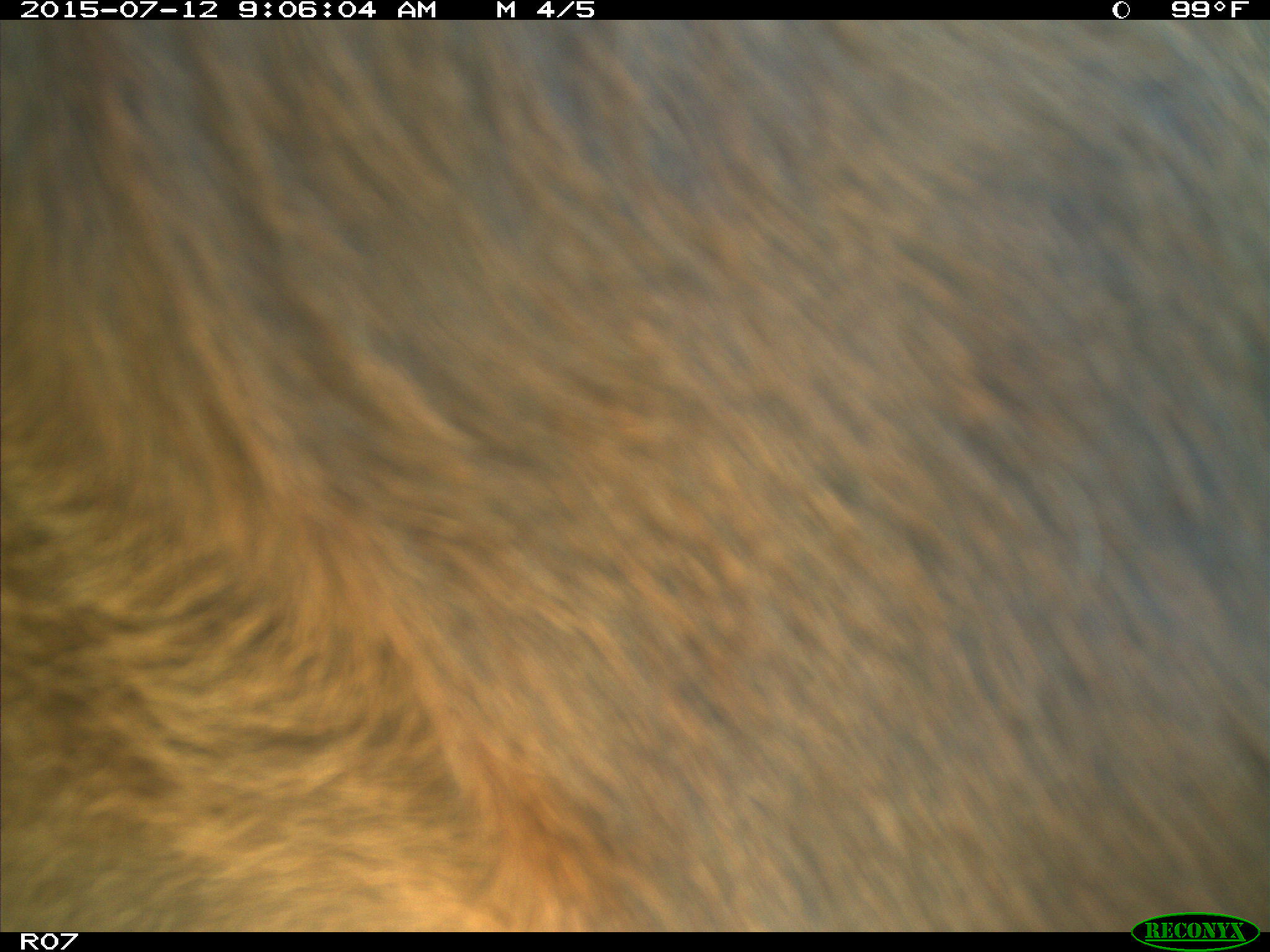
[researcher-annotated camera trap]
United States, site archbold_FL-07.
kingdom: Animalia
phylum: Chordata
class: Mammalia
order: Artiodactyla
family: Bovidae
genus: Bos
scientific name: Bos taurus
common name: domestic cow